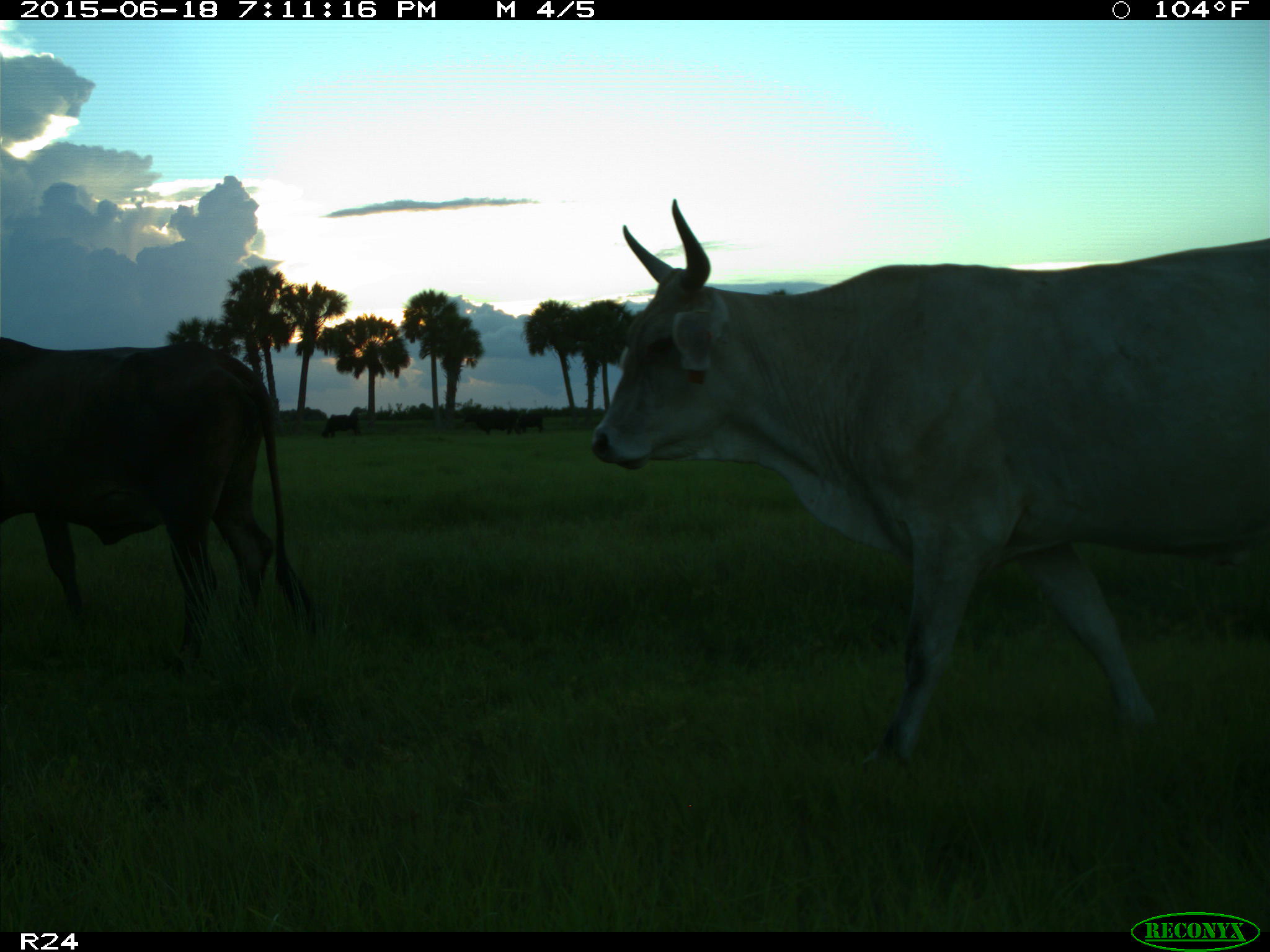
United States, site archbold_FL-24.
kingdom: Animalia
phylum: Chordata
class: Mammalia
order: Artiodactyla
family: Bovidae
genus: Bos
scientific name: Bos taurus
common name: domestic cow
Bos taurus (domestic cow).